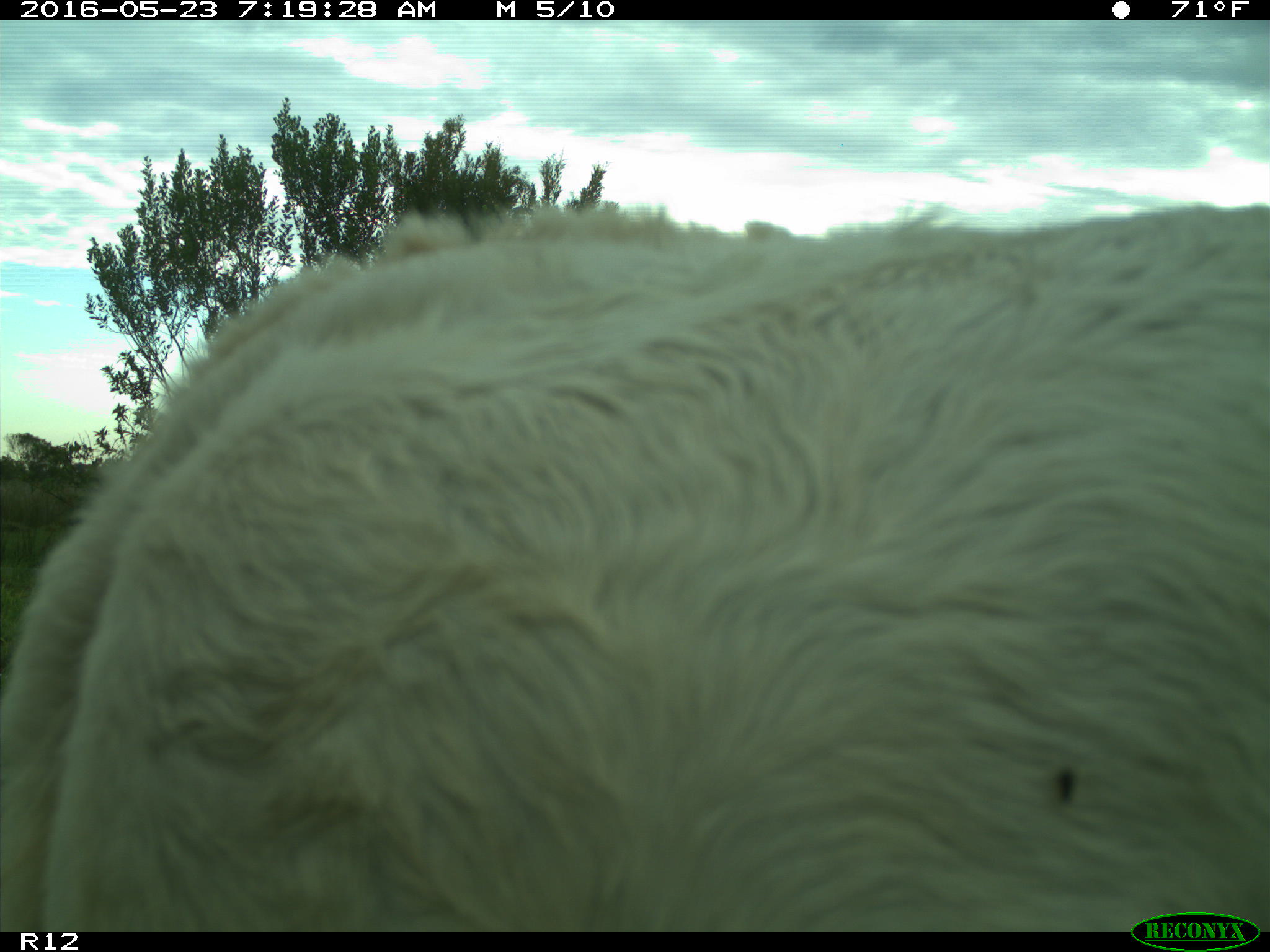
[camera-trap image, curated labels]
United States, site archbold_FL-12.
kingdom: Animalia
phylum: Chordata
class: Mammalia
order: Artiodactyla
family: Bovidae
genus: Bos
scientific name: Bos taurus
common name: domestic cow